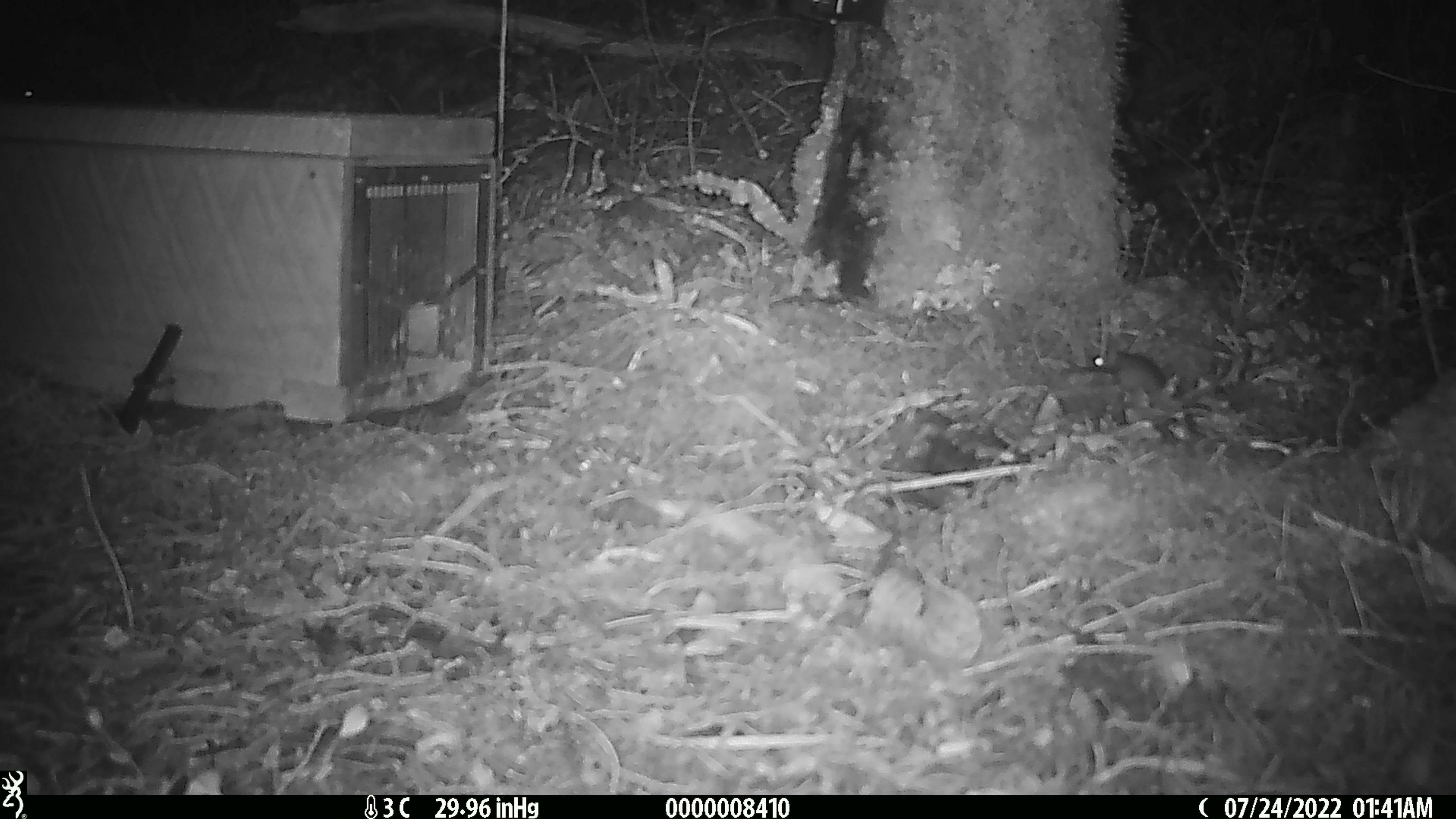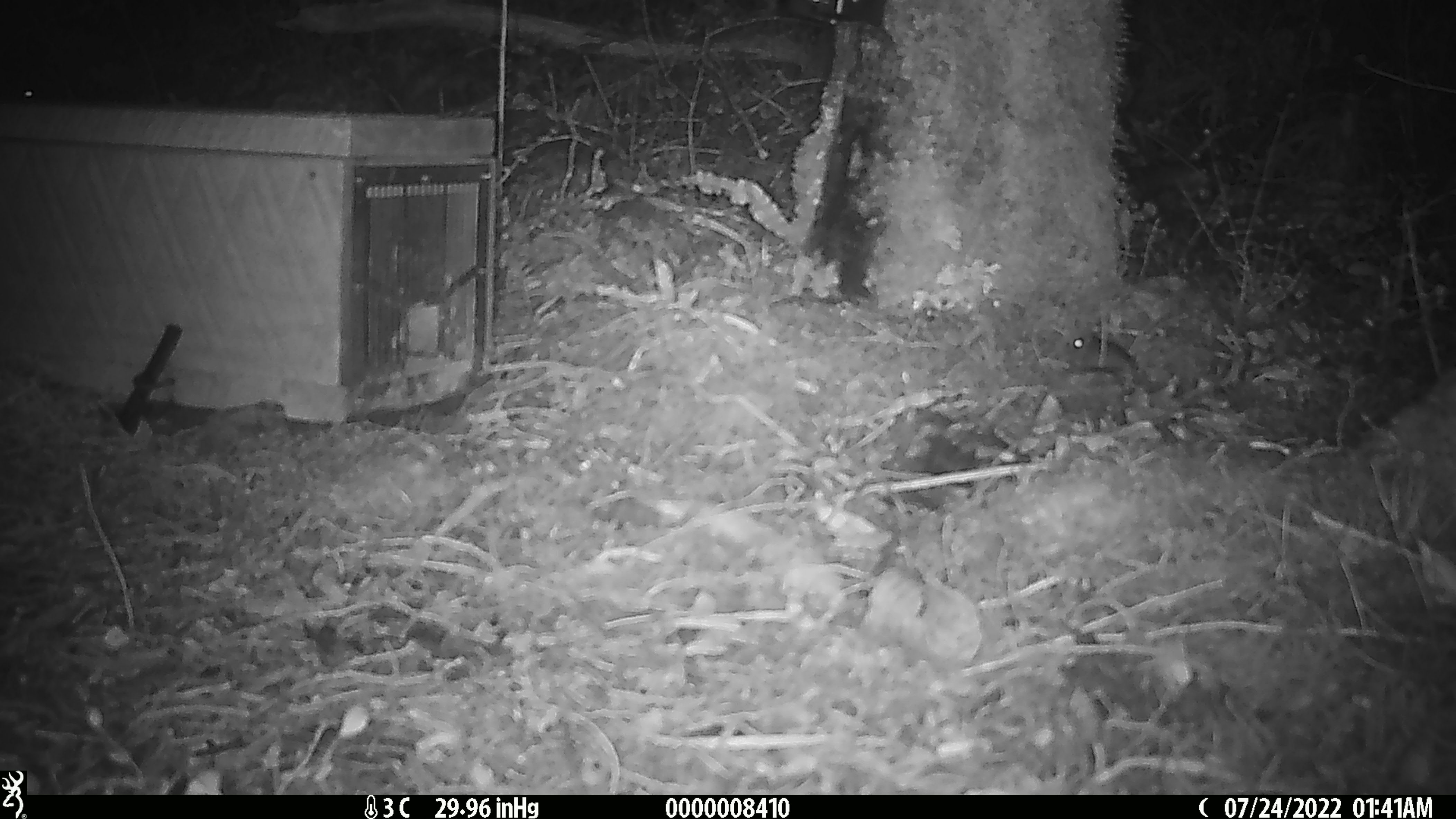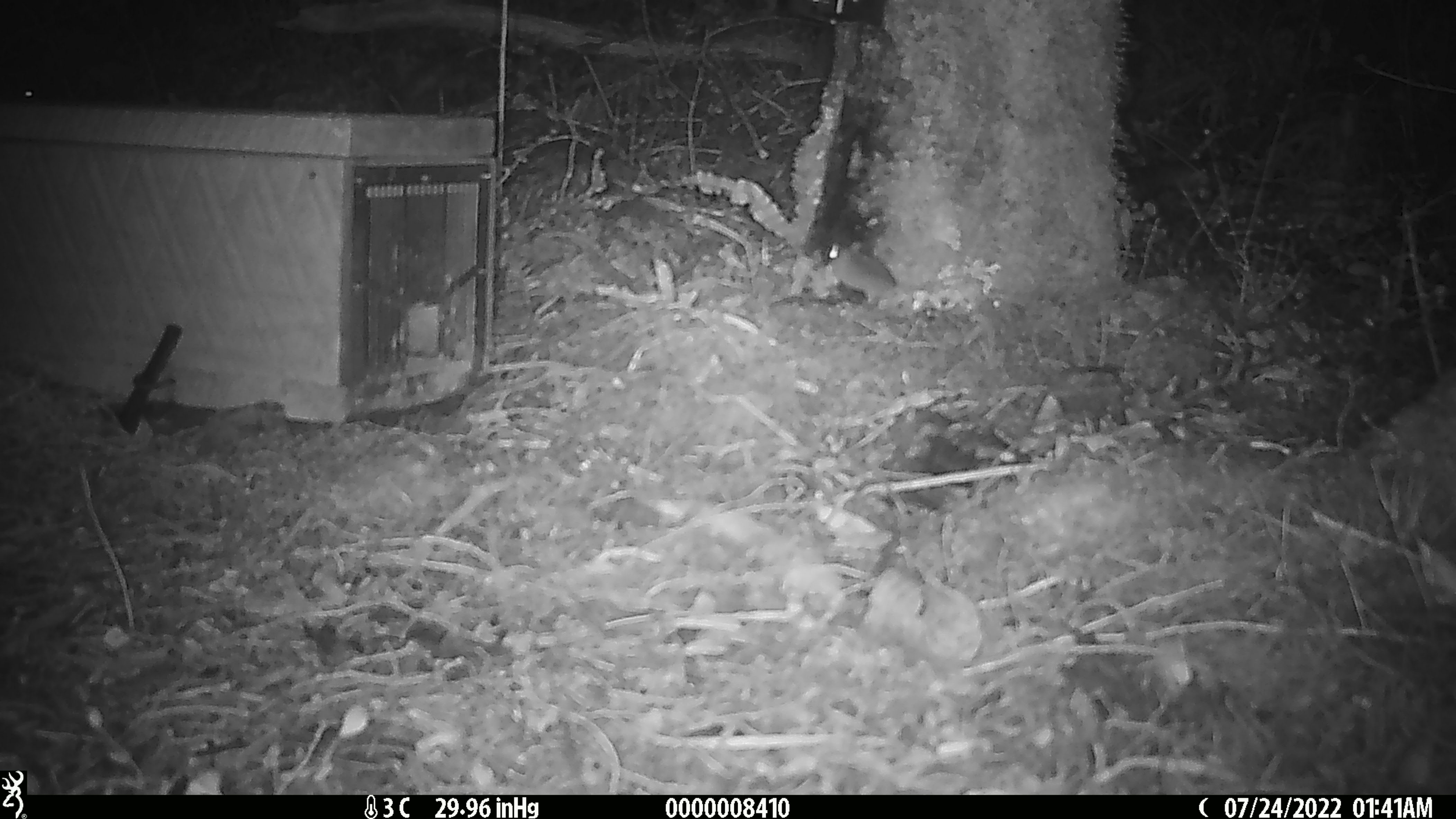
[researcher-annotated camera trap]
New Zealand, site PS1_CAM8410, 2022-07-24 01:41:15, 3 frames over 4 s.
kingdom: Animalia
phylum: Chordata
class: Mammalia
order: Rodentia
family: Muridae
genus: Mus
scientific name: Mus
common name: mouse